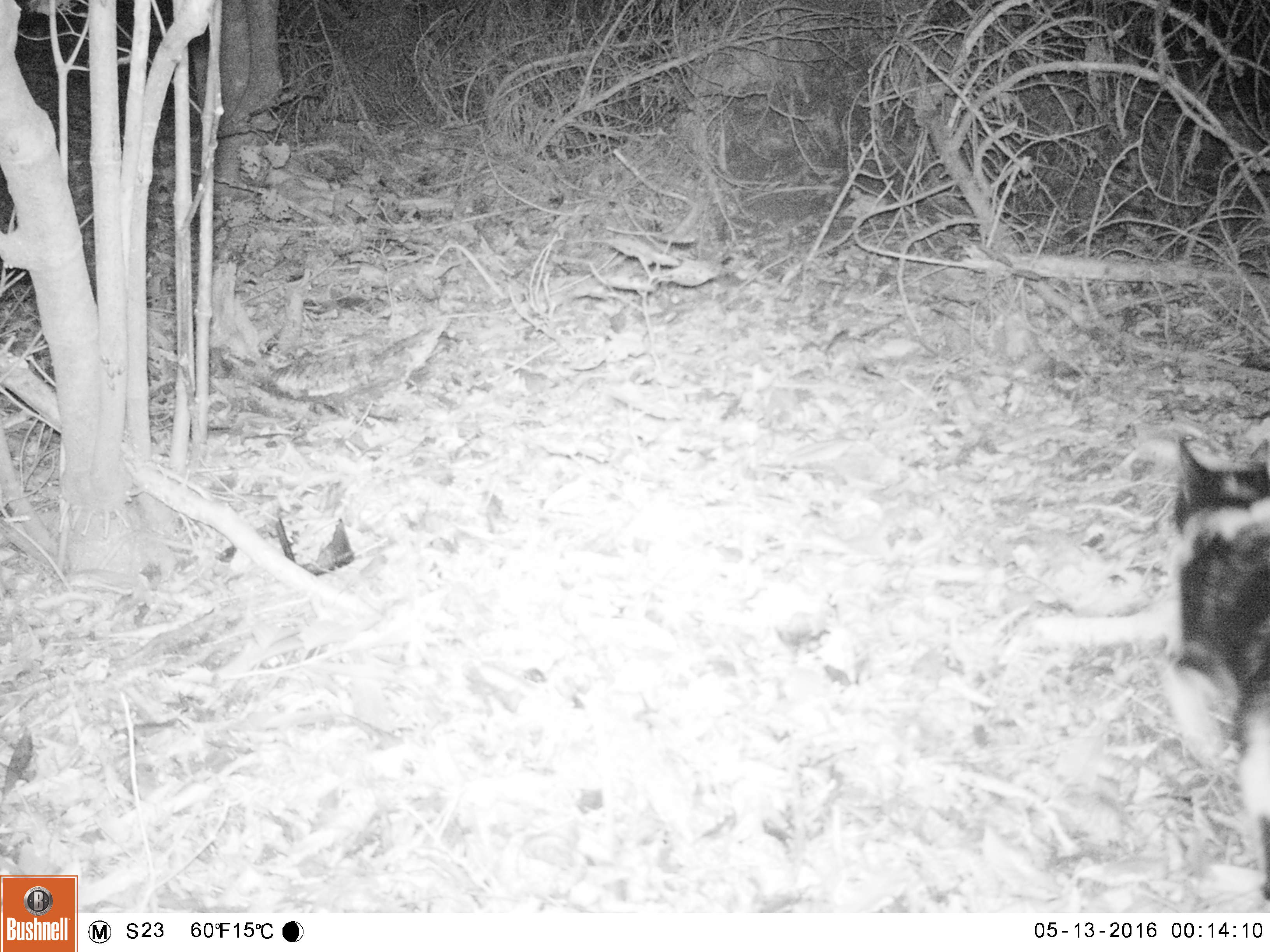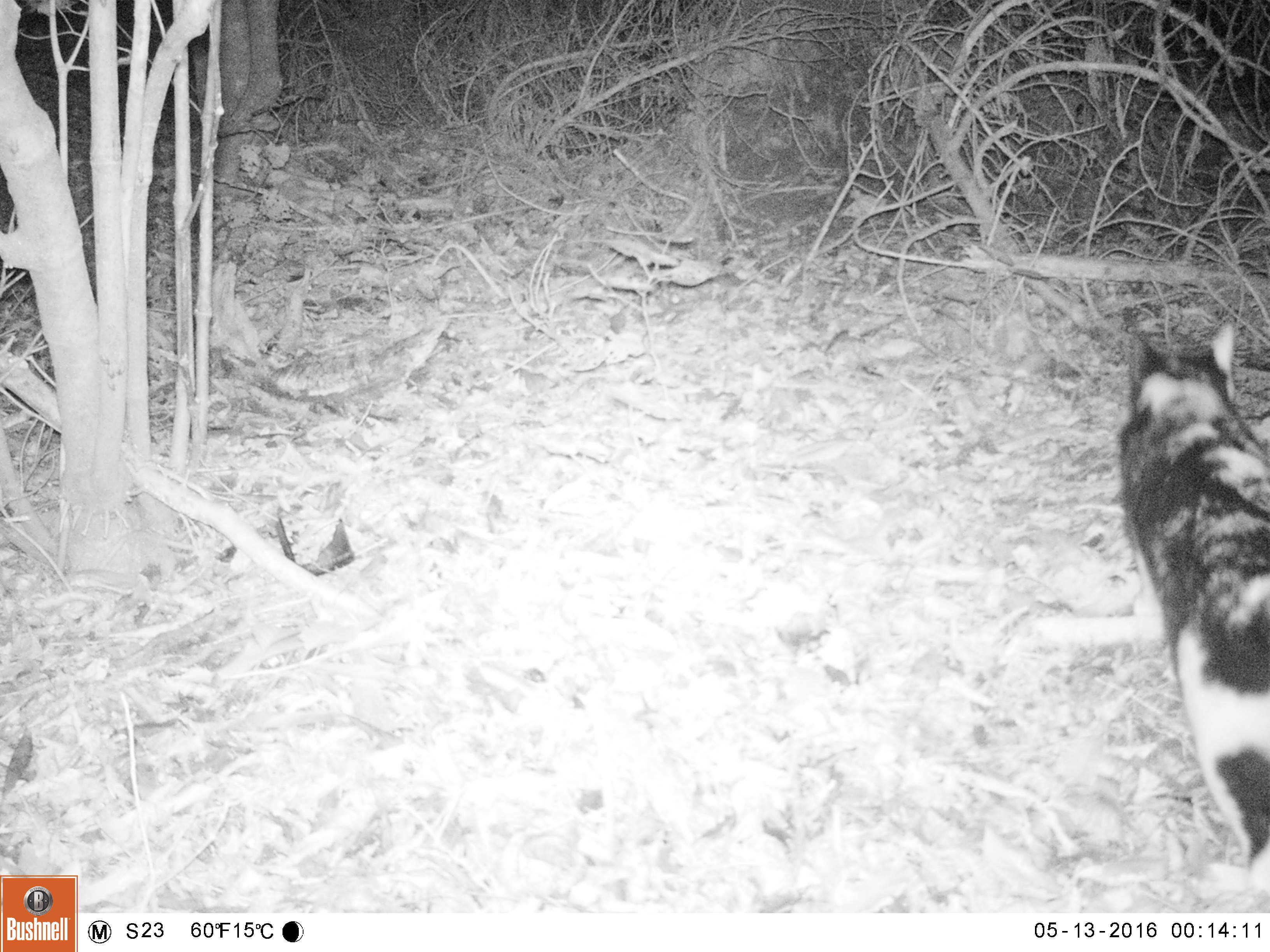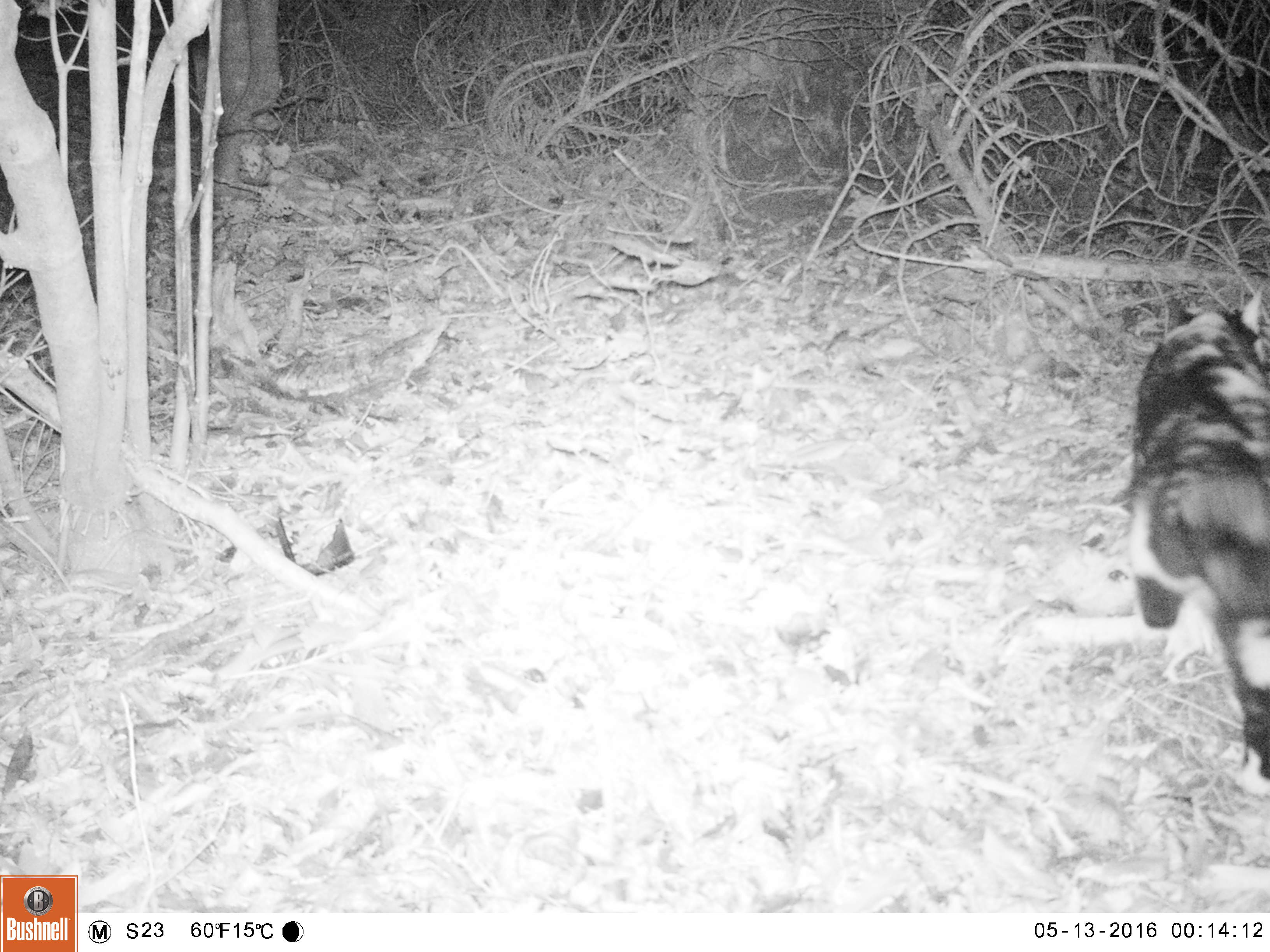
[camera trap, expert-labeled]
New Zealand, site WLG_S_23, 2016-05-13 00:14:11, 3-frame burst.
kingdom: Animalia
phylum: Chordata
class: Mammalia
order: Carnivora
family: Felidae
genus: Felis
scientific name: Felis catus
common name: domestic cat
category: cat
Cat (domestic cat) (Felis catus).